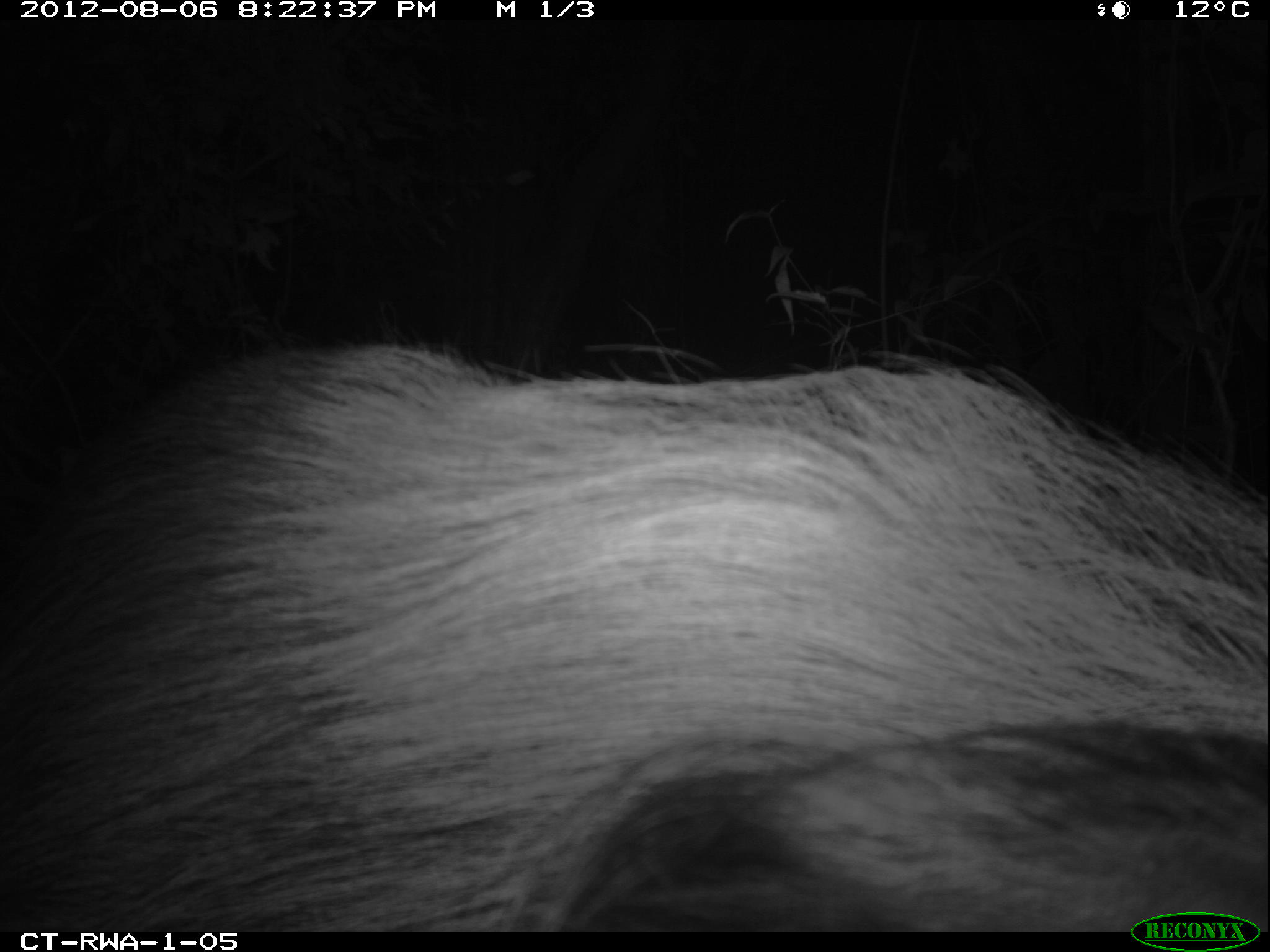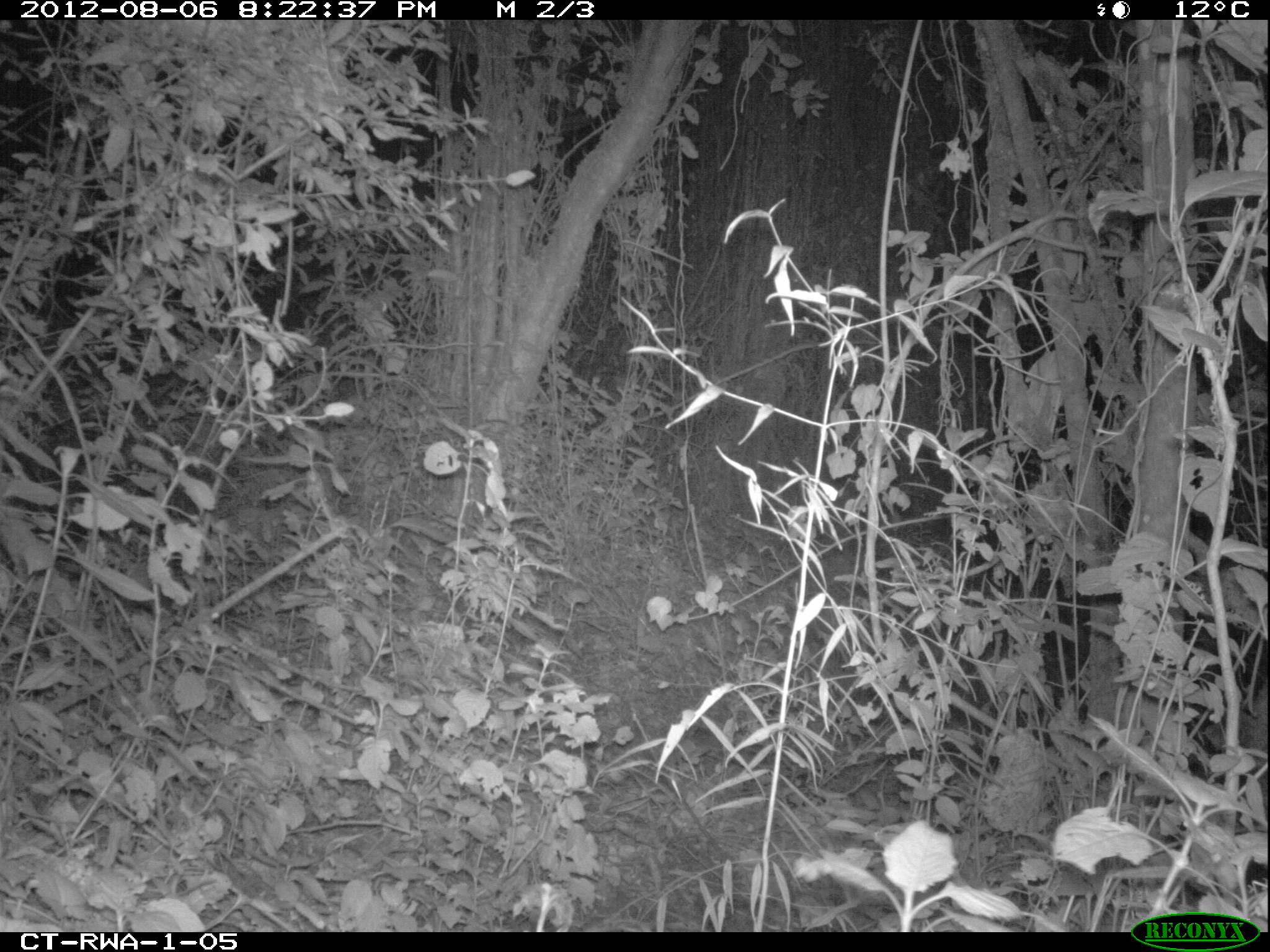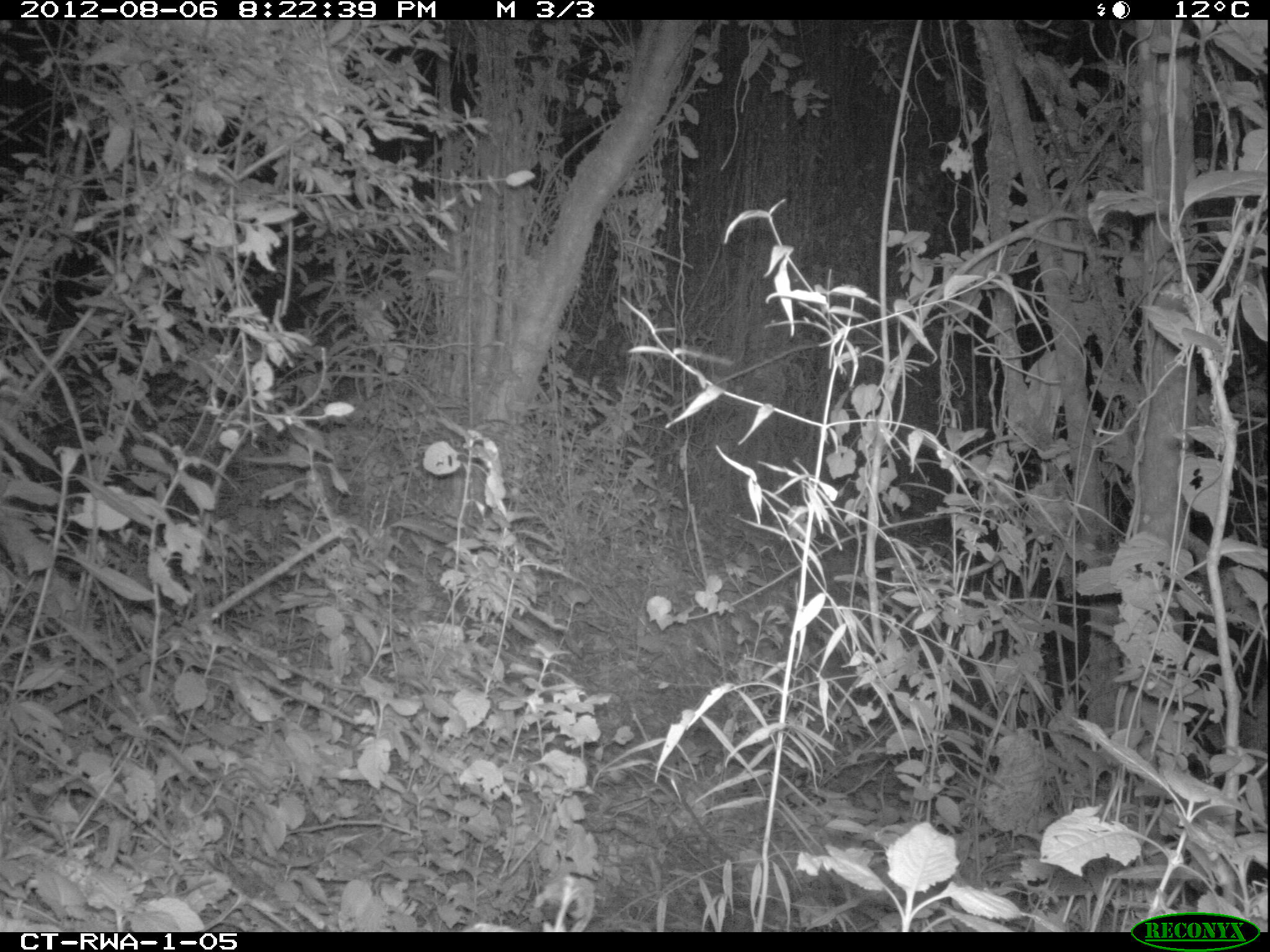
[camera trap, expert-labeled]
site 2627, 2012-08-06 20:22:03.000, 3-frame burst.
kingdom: Animalia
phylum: Chordata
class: Mammalia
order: Artiodactyla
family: Suidae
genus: Potamochoerus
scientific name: Potamochoerus larvatus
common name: bushpig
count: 1